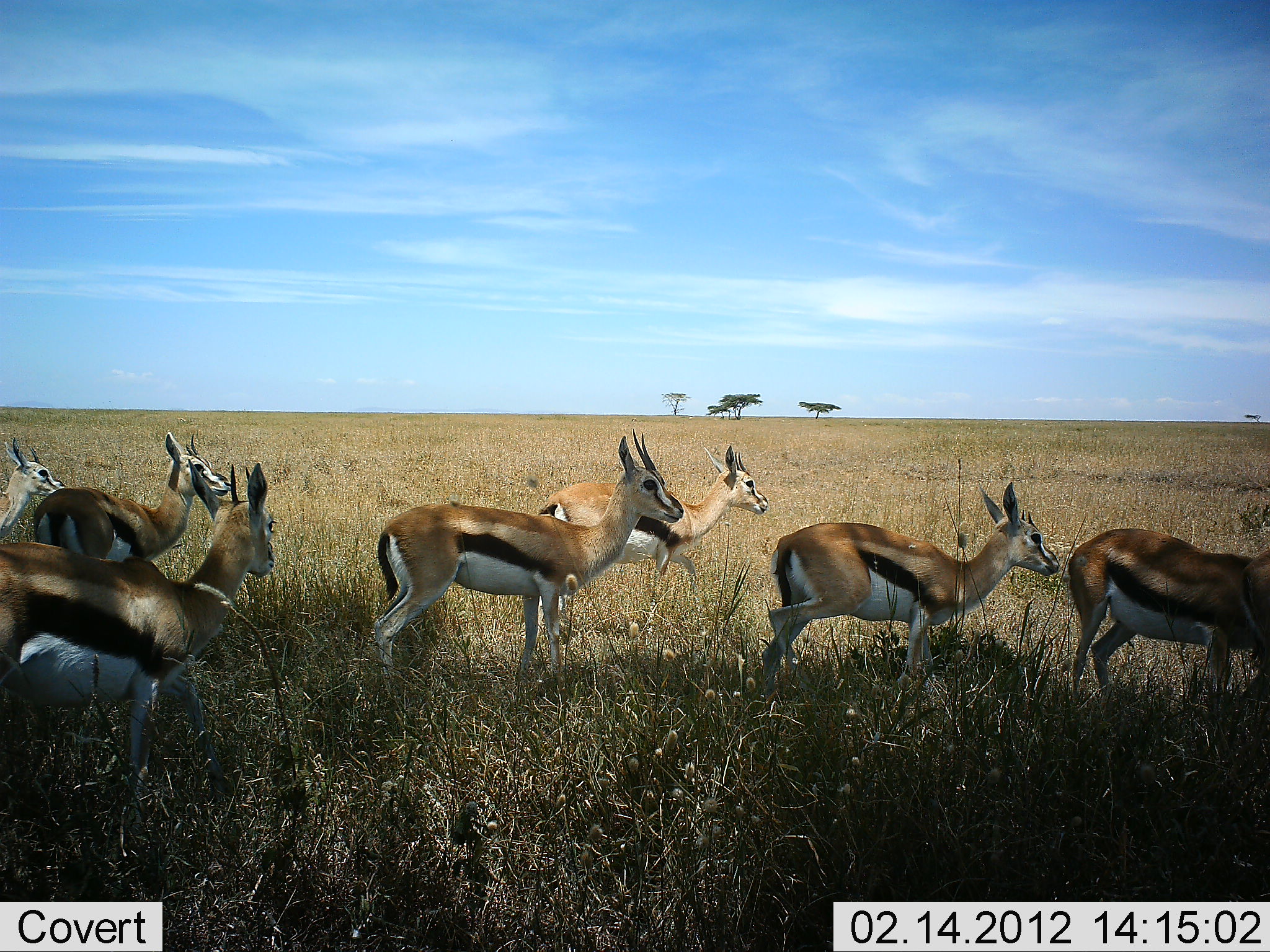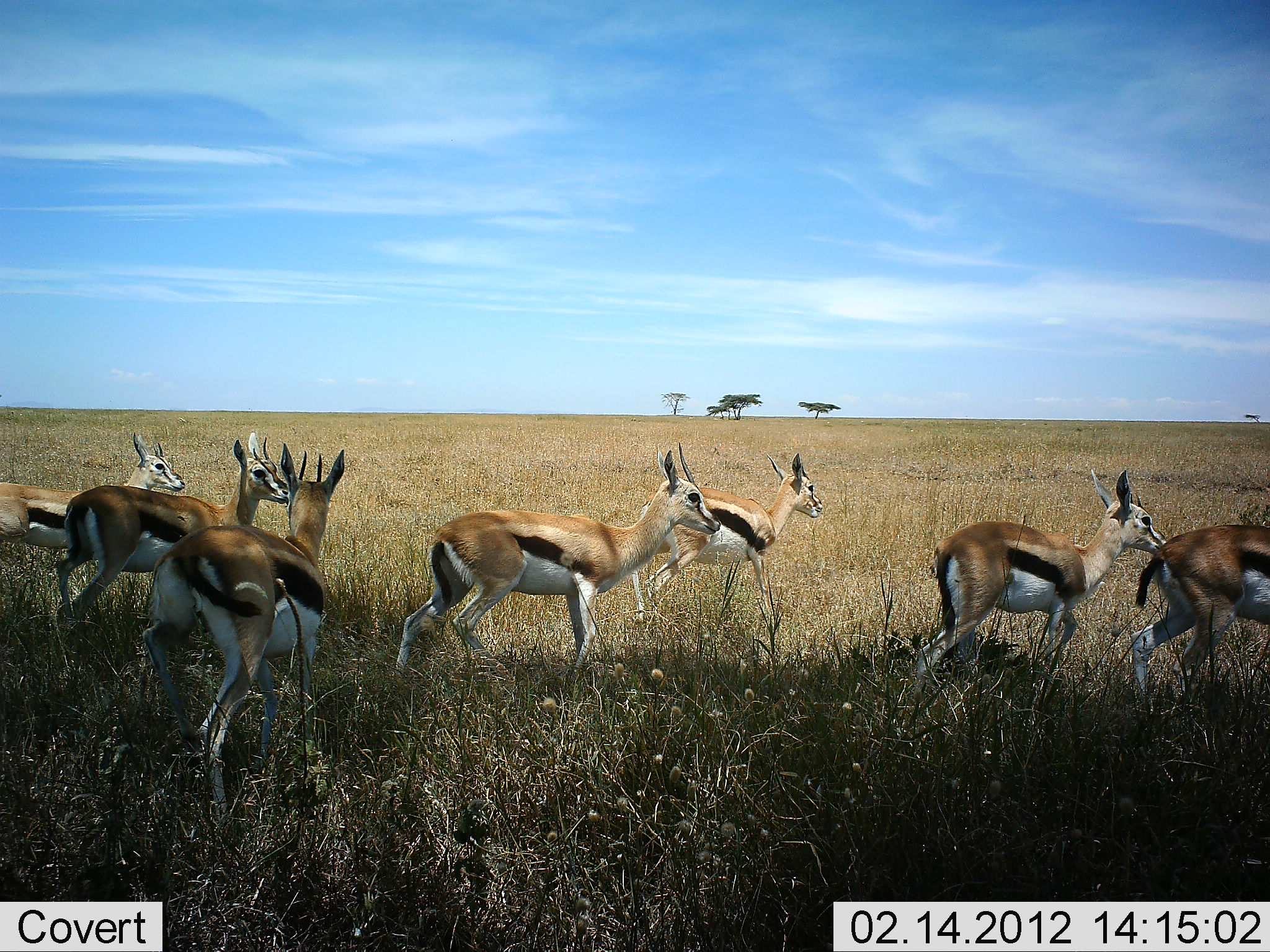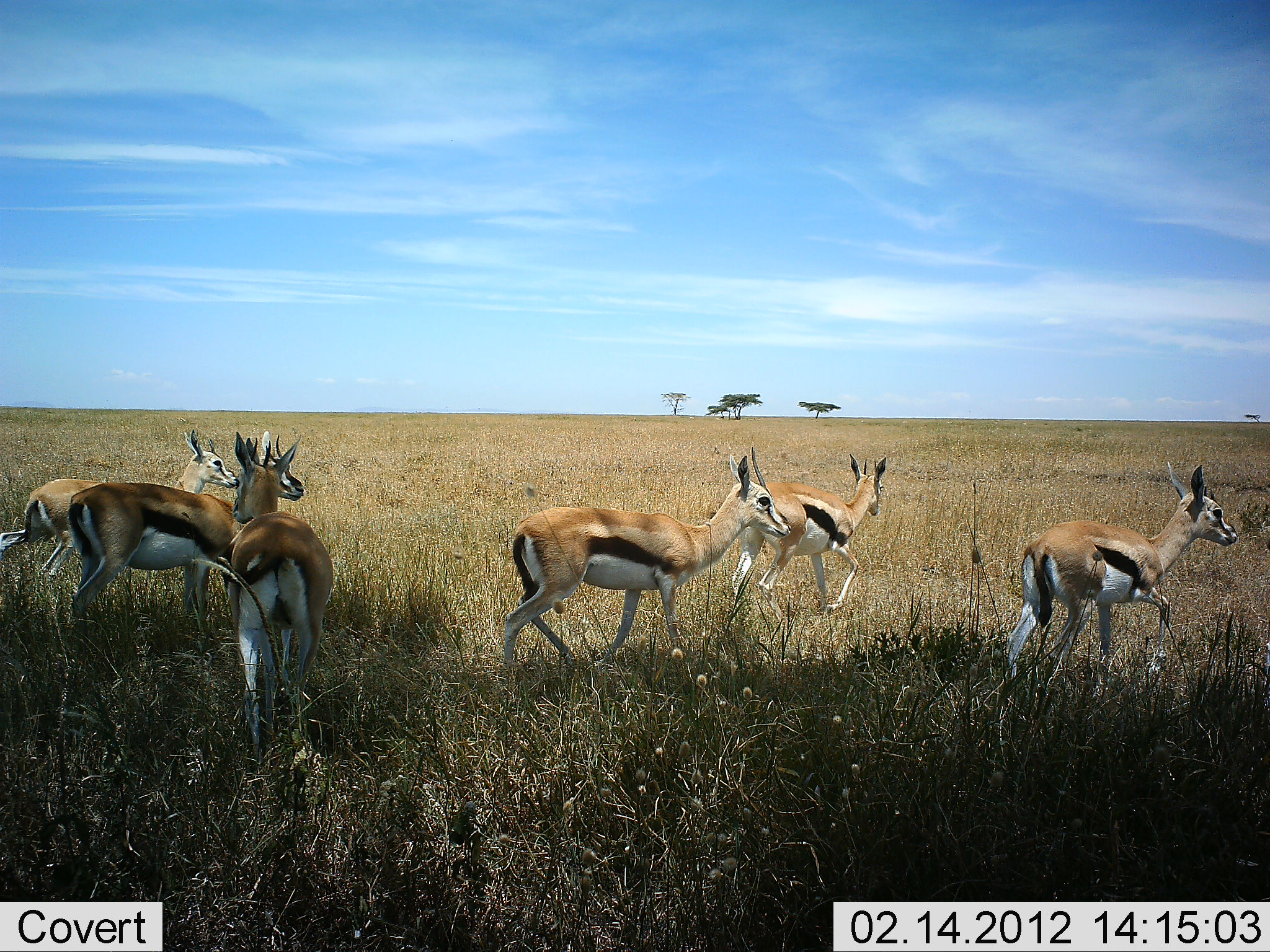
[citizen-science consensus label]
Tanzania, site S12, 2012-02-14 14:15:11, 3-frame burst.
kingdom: Animalia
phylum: Chordata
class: Mammalia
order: Artiodactyla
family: Bovidae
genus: Eudorcas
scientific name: Eudorcas thomsonii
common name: thomson's gazelle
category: gazellethomsons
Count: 7.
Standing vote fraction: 4%.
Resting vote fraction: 4%.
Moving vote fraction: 96%.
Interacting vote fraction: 0%.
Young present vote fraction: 0%.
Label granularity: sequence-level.